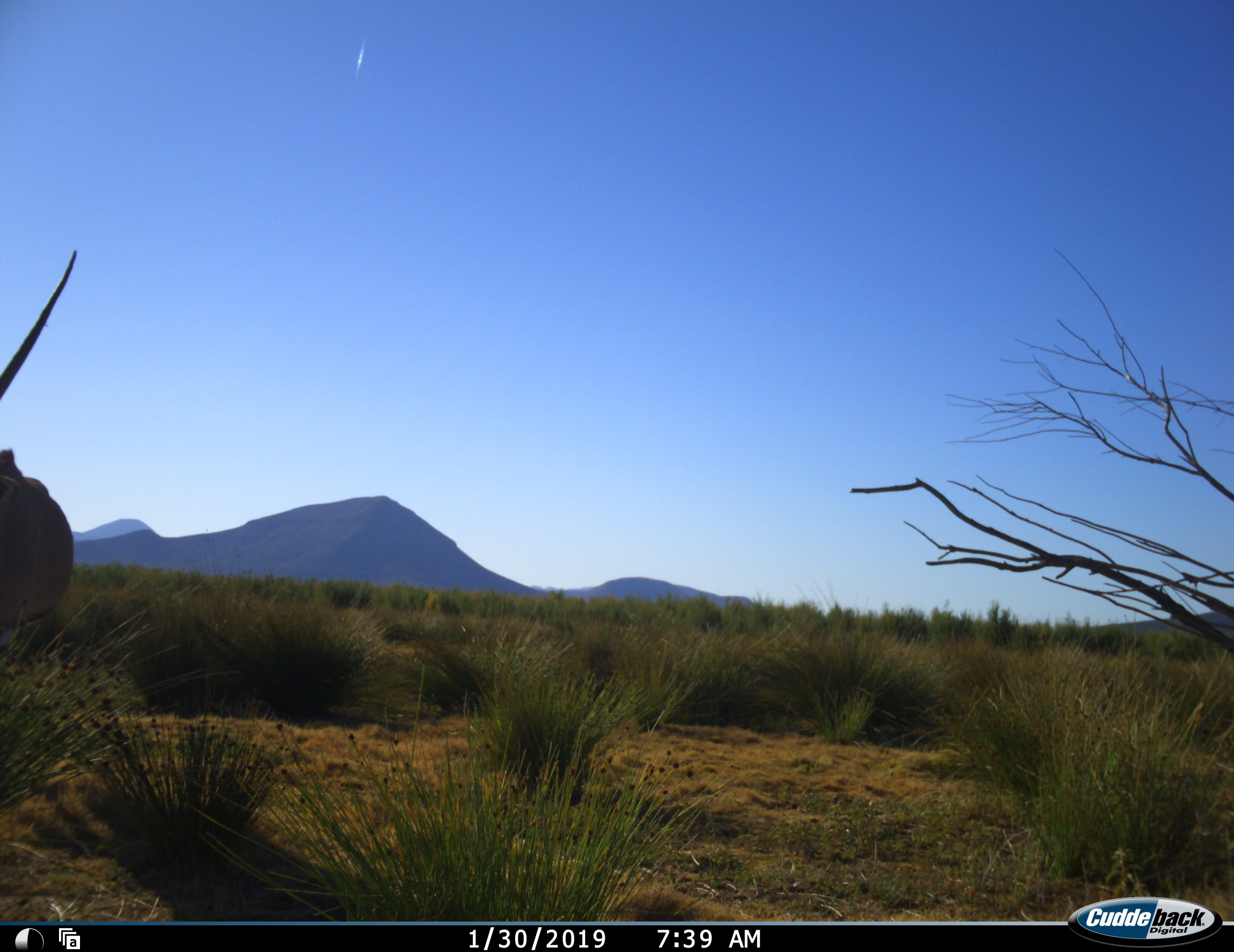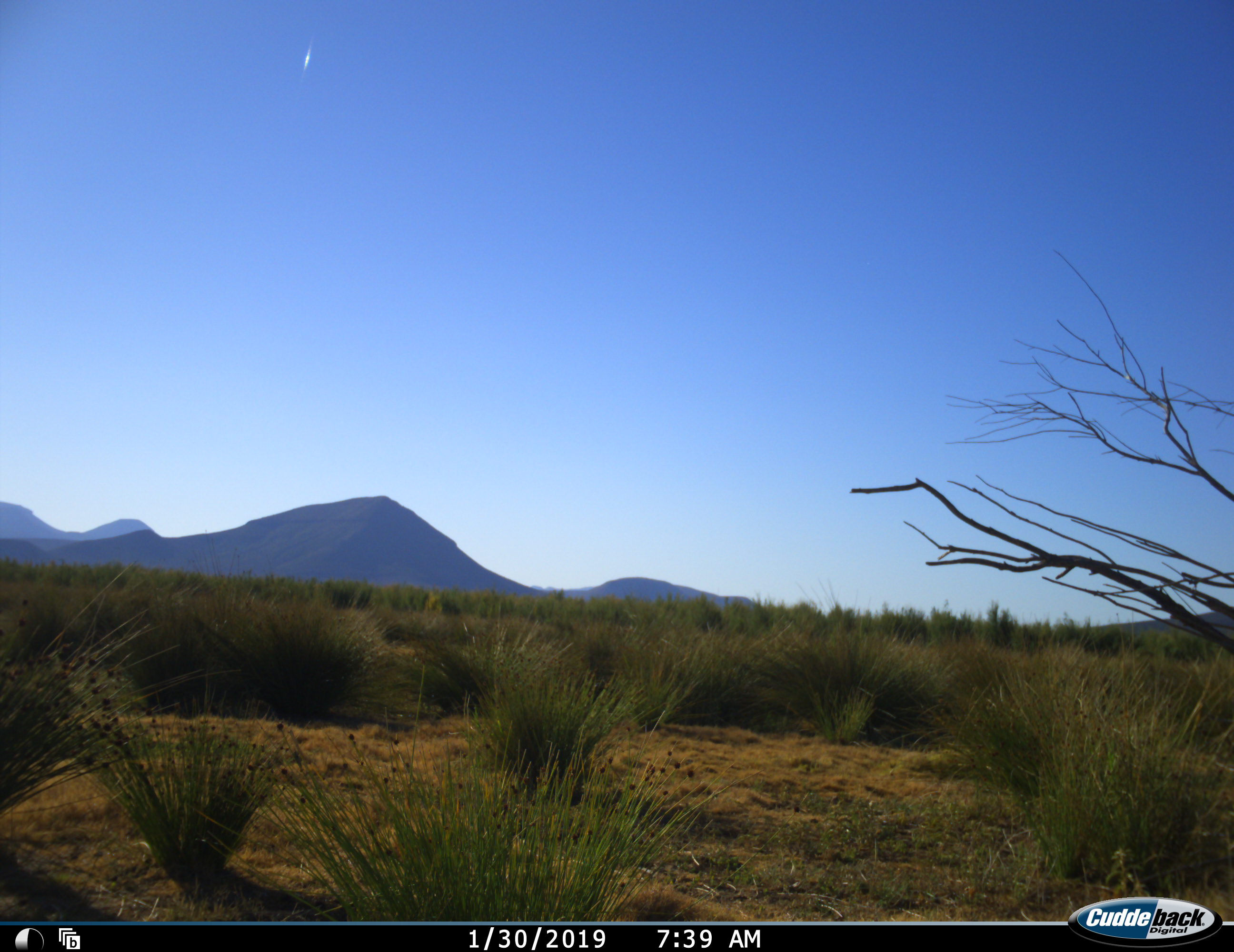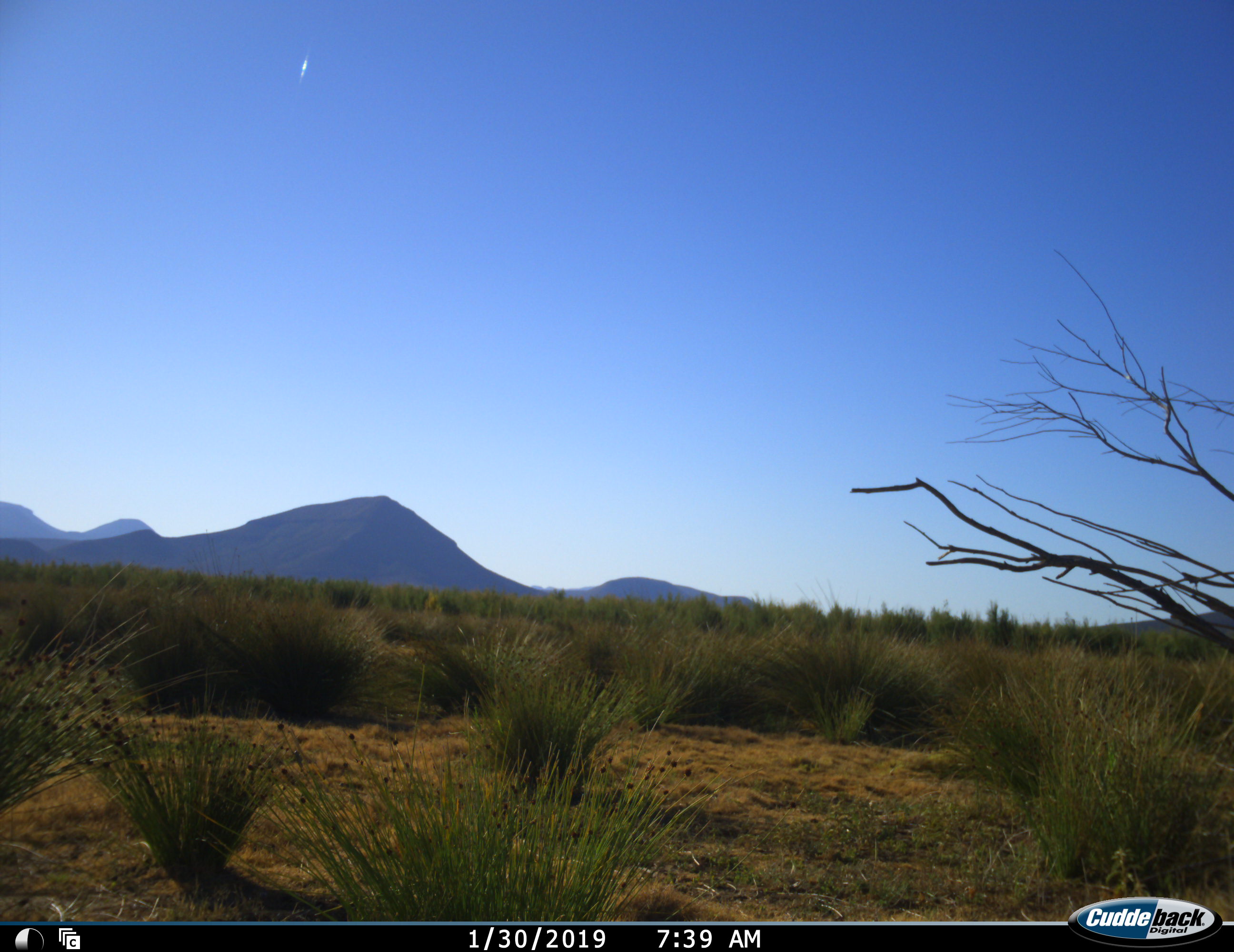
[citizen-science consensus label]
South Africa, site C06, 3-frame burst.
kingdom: Animalia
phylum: Chordata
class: Mammalia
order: Artiodactyla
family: Bovidae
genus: Oryx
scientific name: Oryx gazella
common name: gemsbok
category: gemsbokoryx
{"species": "gemsbokoryx (gemsbok) (Oryx gazella)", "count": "1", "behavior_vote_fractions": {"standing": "25%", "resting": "0%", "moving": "75%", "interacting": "0%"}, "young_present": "0%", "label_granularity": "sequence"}